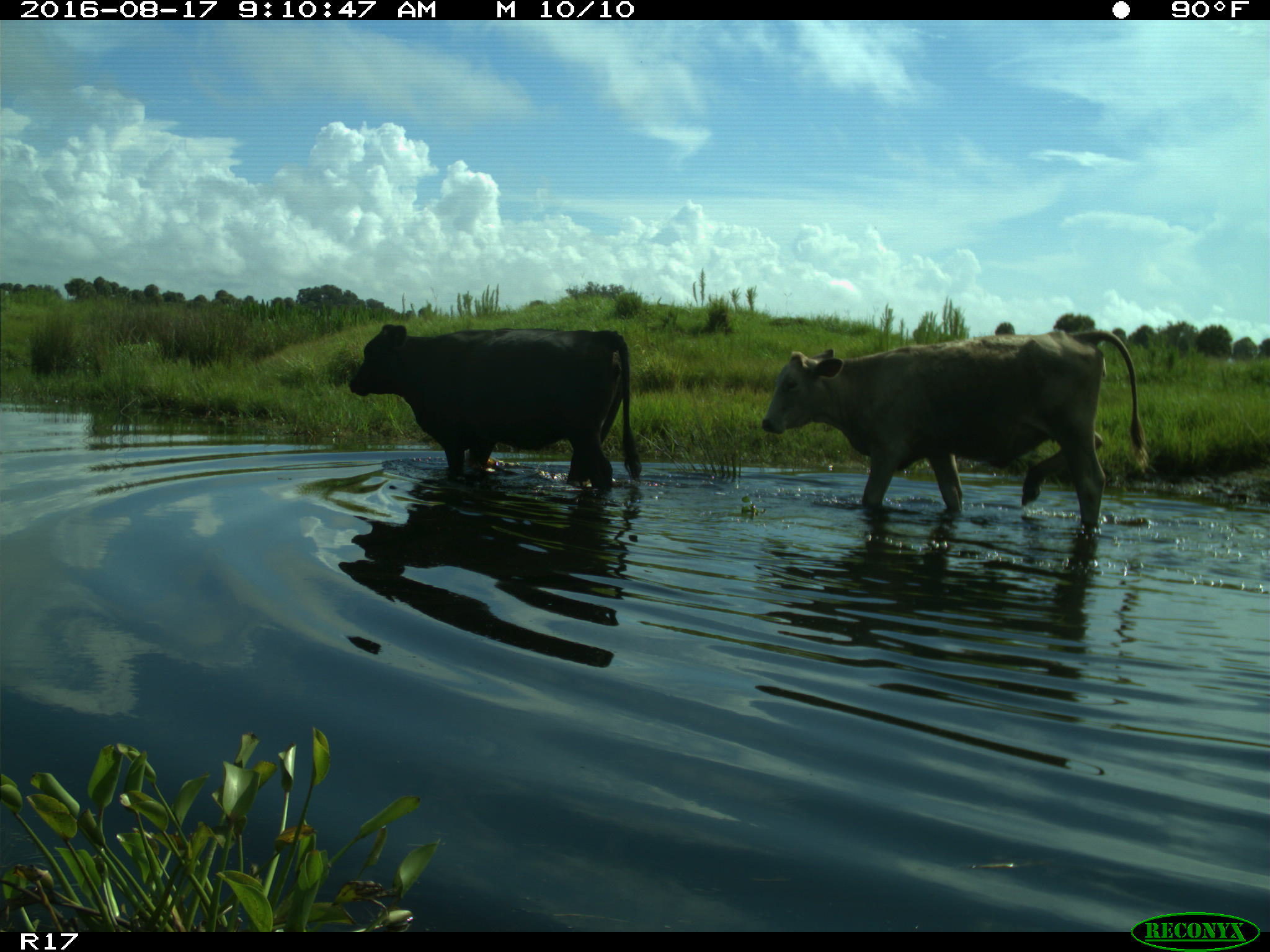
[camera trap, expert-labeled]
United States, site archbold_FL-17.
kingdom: Animalia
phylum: Chordata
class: Mammalia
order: Artiodactyla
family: Bovidae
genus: Bos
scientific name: Bos taurus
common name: domestic cow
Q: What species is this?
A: Bos taurus (domestic cow).